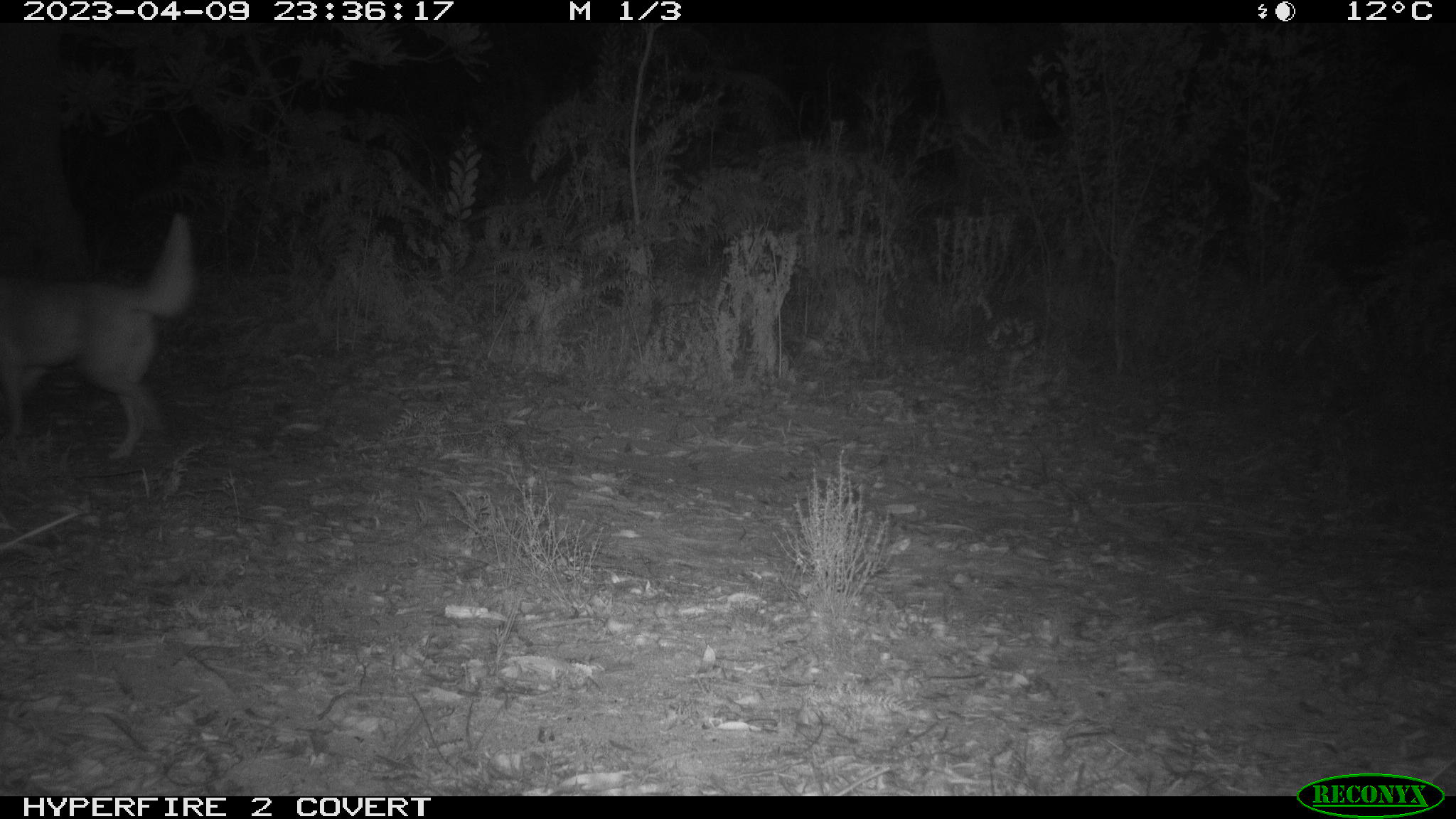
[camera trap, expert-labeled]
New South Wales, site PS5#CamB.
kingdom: Animalia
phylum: Chordata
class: Mammalia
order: Carnivora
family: Canidae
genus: Canis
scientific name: Canis familiaris dingo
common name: dingo